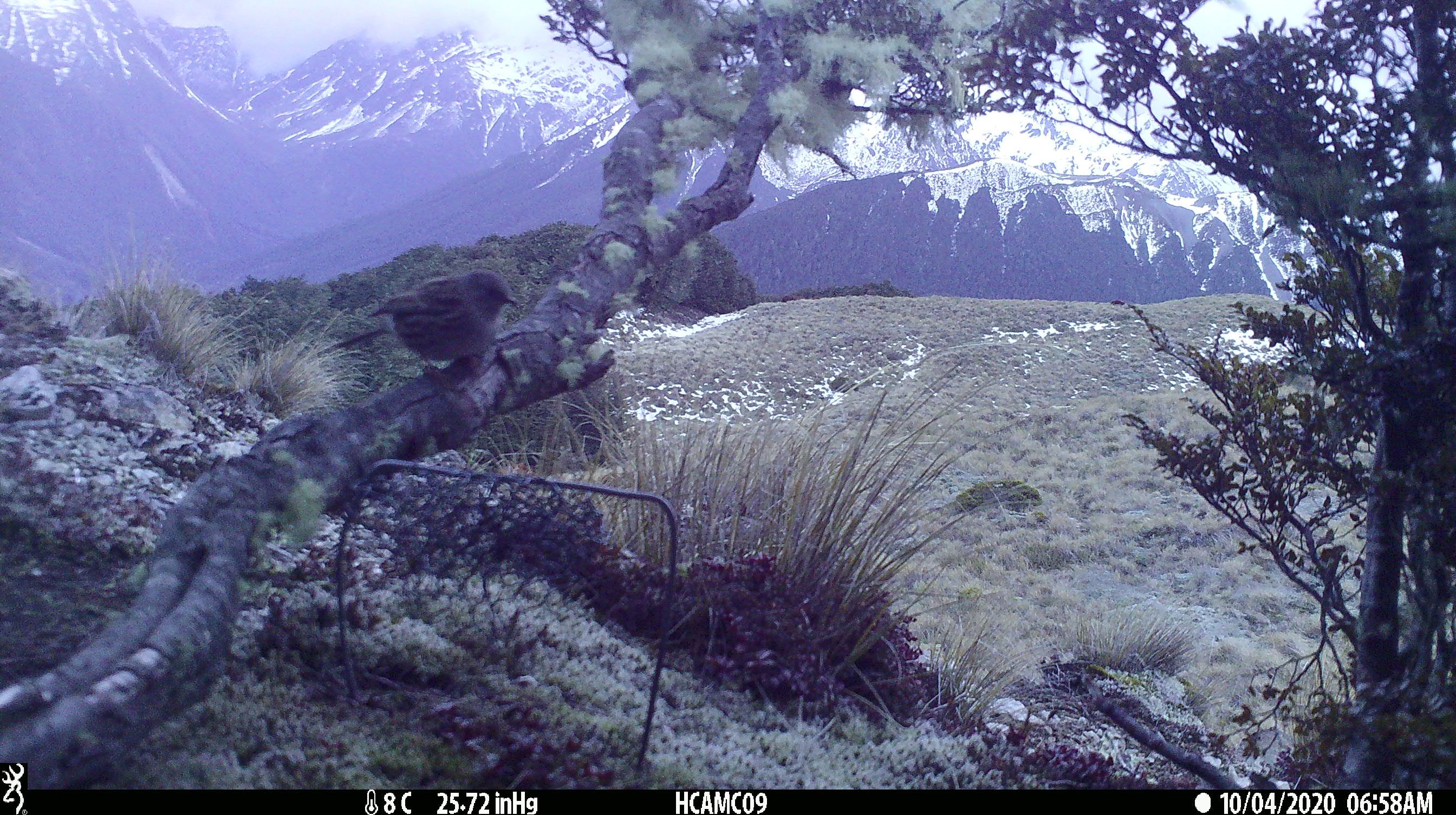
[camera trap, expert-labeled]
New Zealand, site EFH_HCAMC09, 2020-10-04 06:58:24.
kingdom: Animalia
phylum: Chordata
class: Aves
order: Passeriformes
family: Prunellidae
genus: Prunella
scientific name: Prunella modularis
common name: dunnock